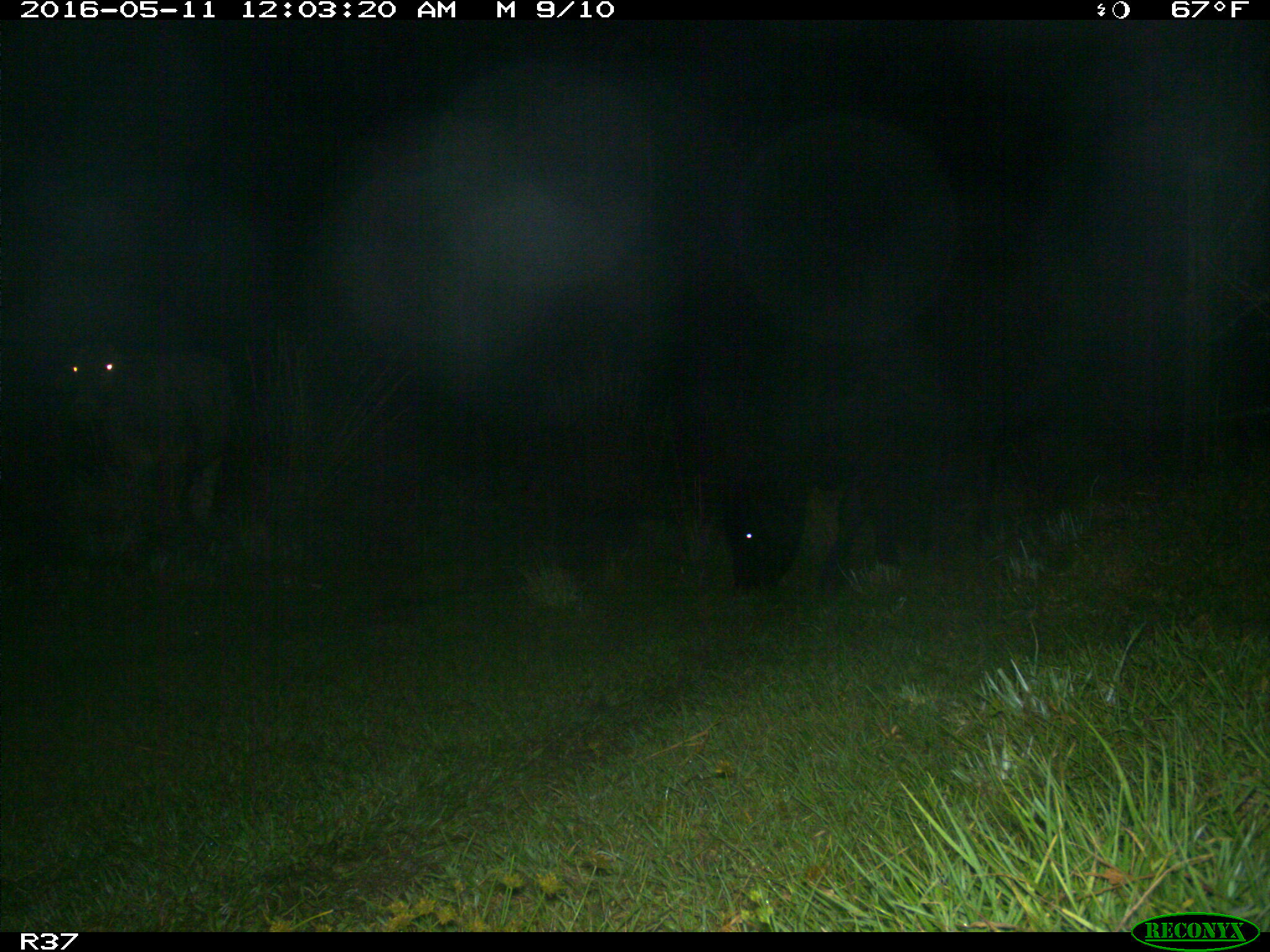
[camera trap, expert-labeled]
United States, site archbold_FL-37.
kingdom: Animalia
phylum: Chordata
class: Mammalia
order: Artiodactyla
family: Bovidae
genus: Bos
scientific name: Bos taurus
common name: domestic cow